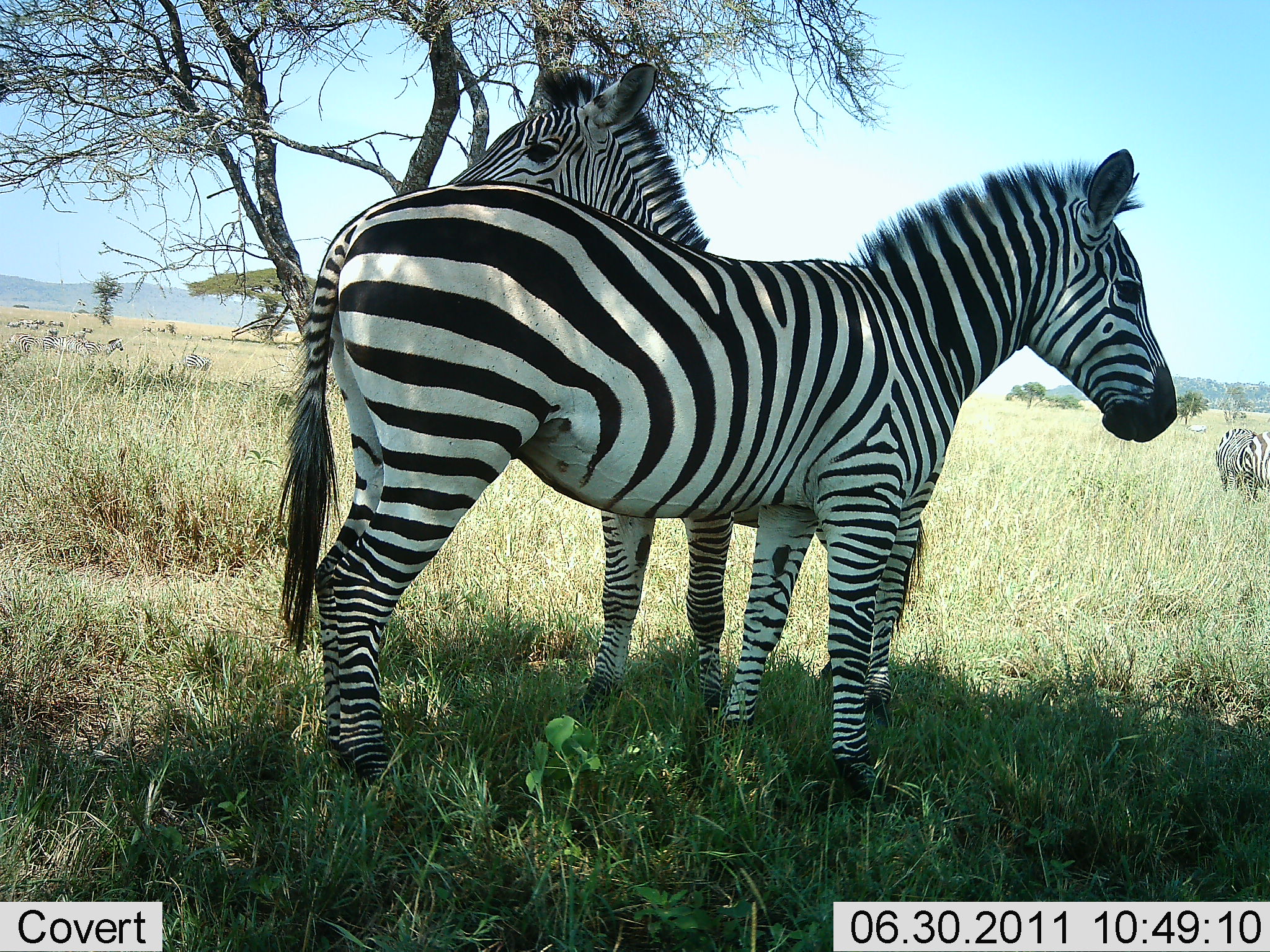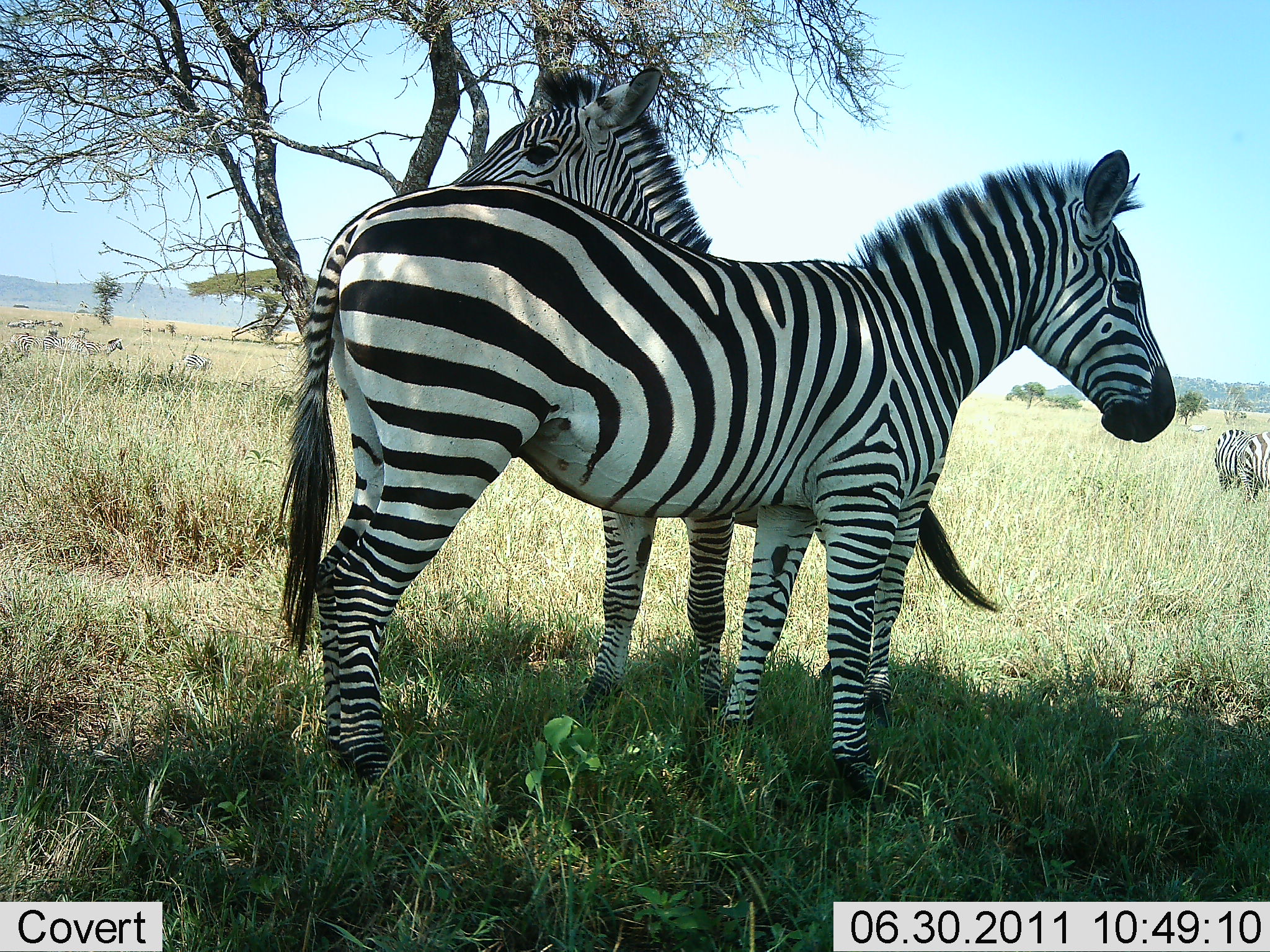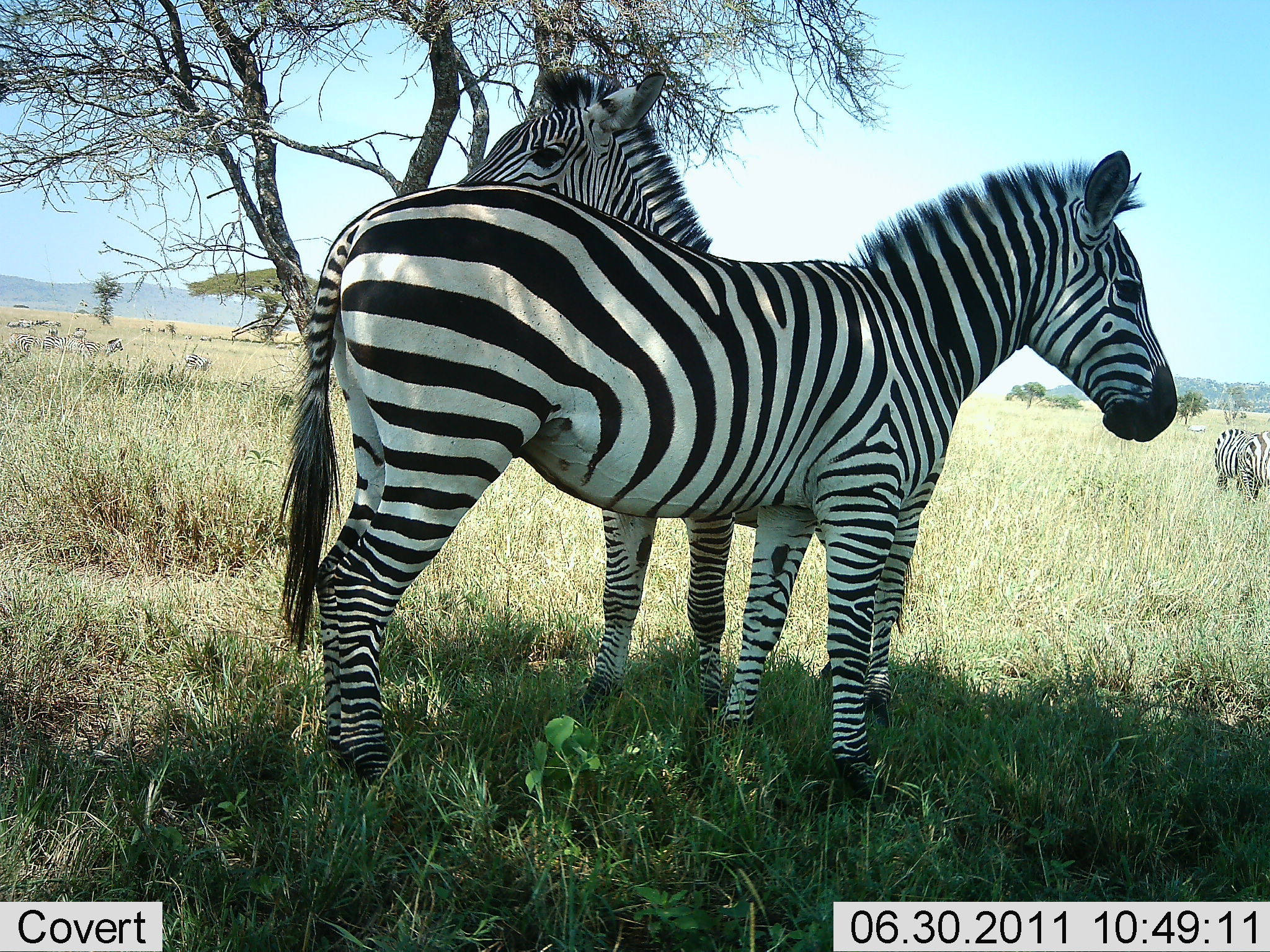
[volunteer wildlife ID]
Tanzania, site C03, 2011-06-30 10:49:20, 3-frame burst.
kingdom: Animalia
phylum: Chordata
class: Mammalia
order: Perissodactyla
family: Equidae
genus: Equus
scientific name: Equus quagga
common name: plains zebra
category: zebra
Zebra (plains zebra) (Equus quagga), count 3. Behavior (volunteer vote fractions): standing 100%, resting 0%, moving 0%, interacting 9%. Young present (vote fraction): 0%. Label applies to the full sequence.